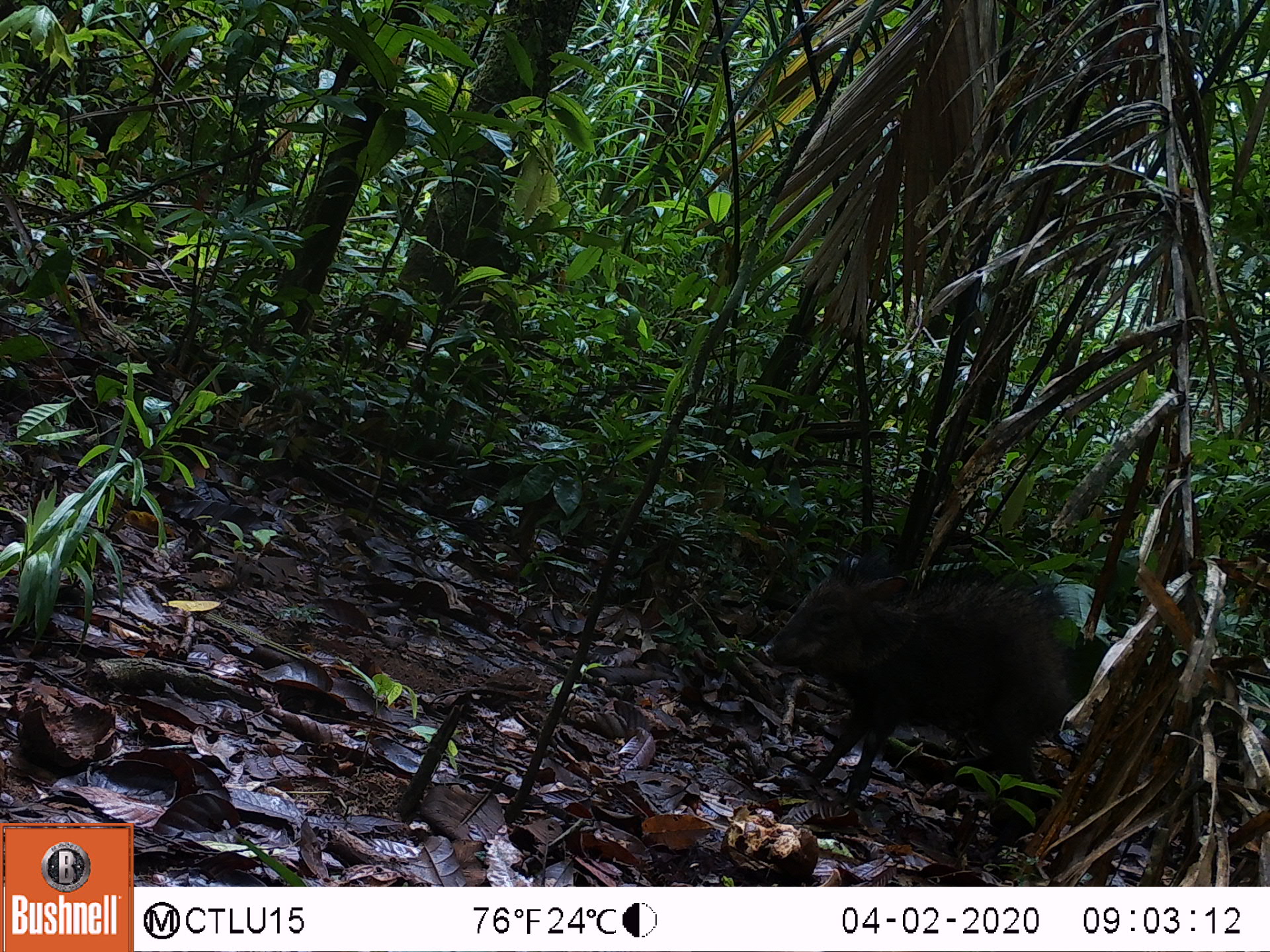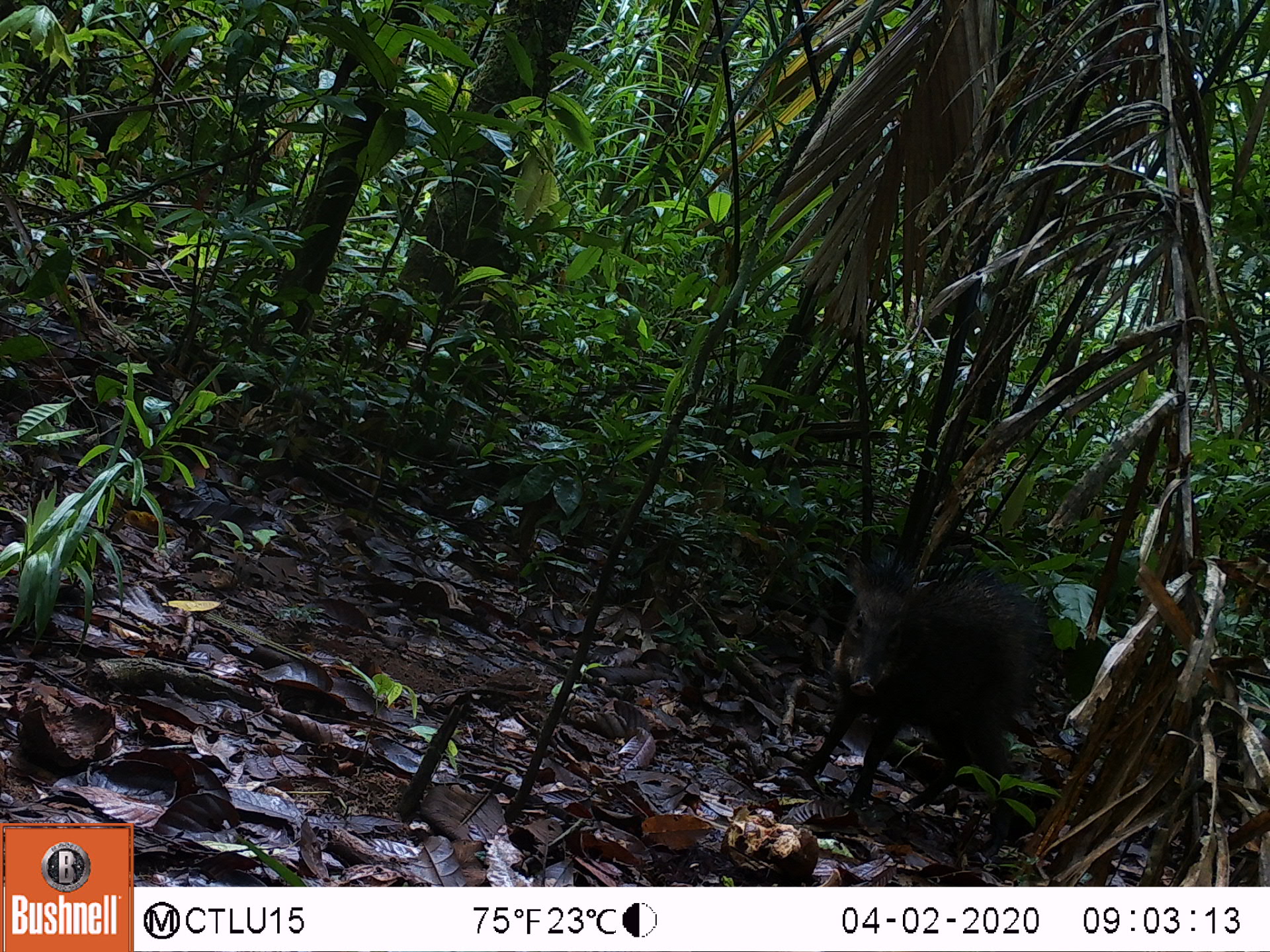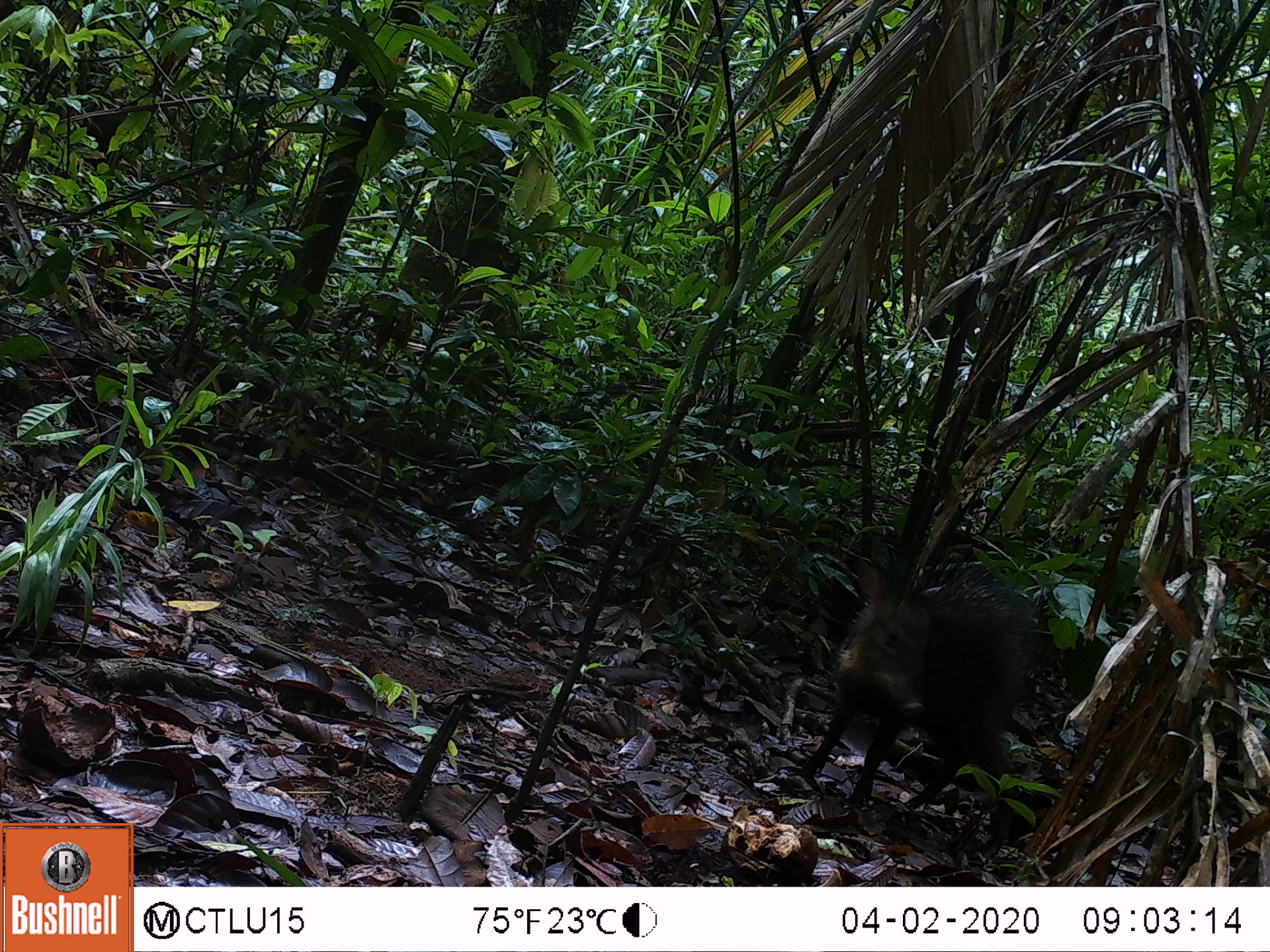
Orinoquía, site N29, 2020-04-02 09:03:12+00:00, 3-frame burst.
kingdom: Animalia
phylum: Chordata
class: Mammalia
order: Artiodactyla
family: Tayassuidae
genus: Pecari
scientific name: Pecari tajacu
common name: collared peccary